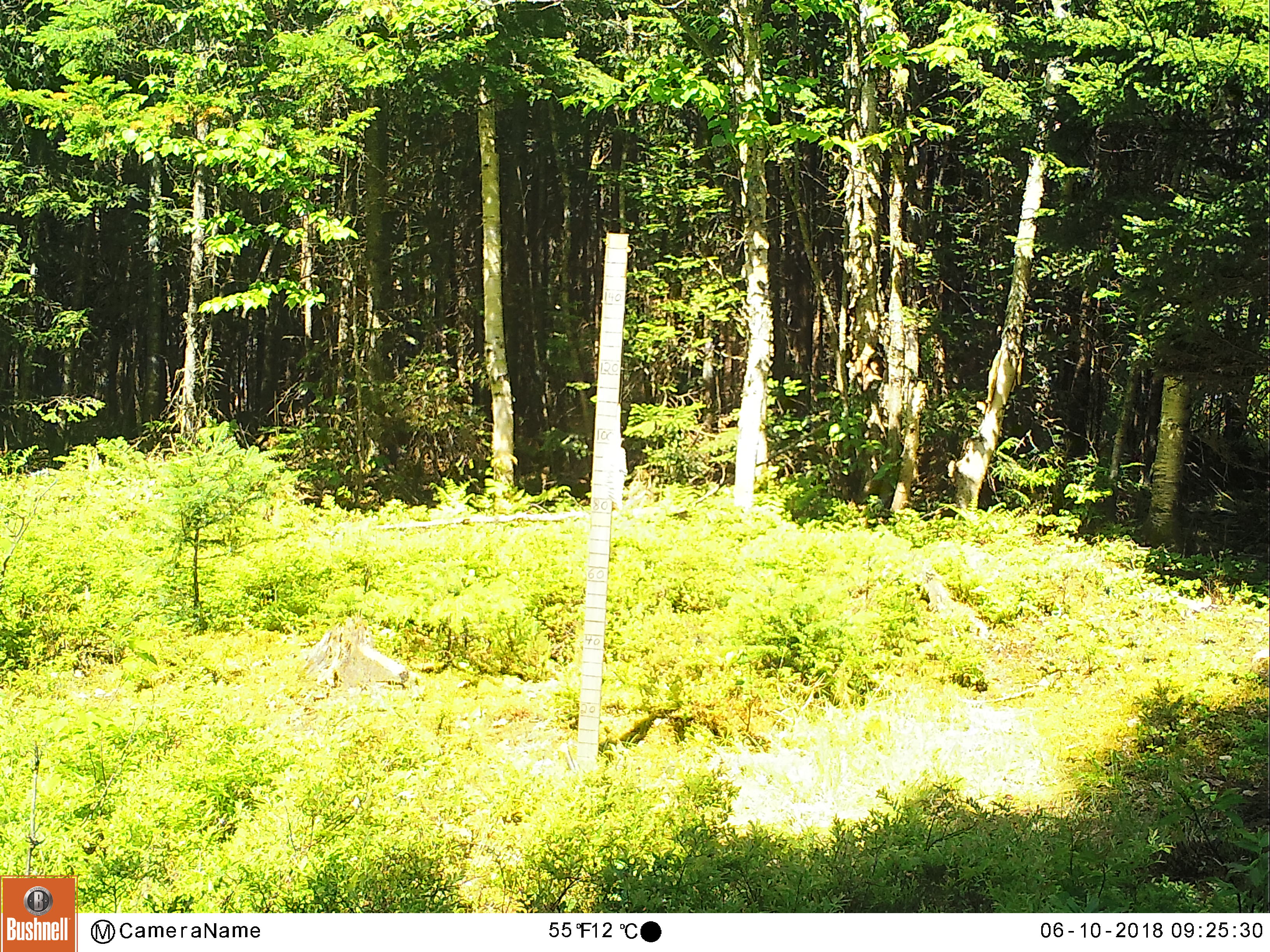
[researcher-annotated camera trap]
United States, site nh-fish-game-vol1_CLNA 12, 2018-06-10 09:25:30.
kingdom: Animalia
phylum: Chordata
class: Mammalia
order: Carnivora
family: Ursidae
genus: Ursus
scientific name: Ursus americanus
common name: black bear